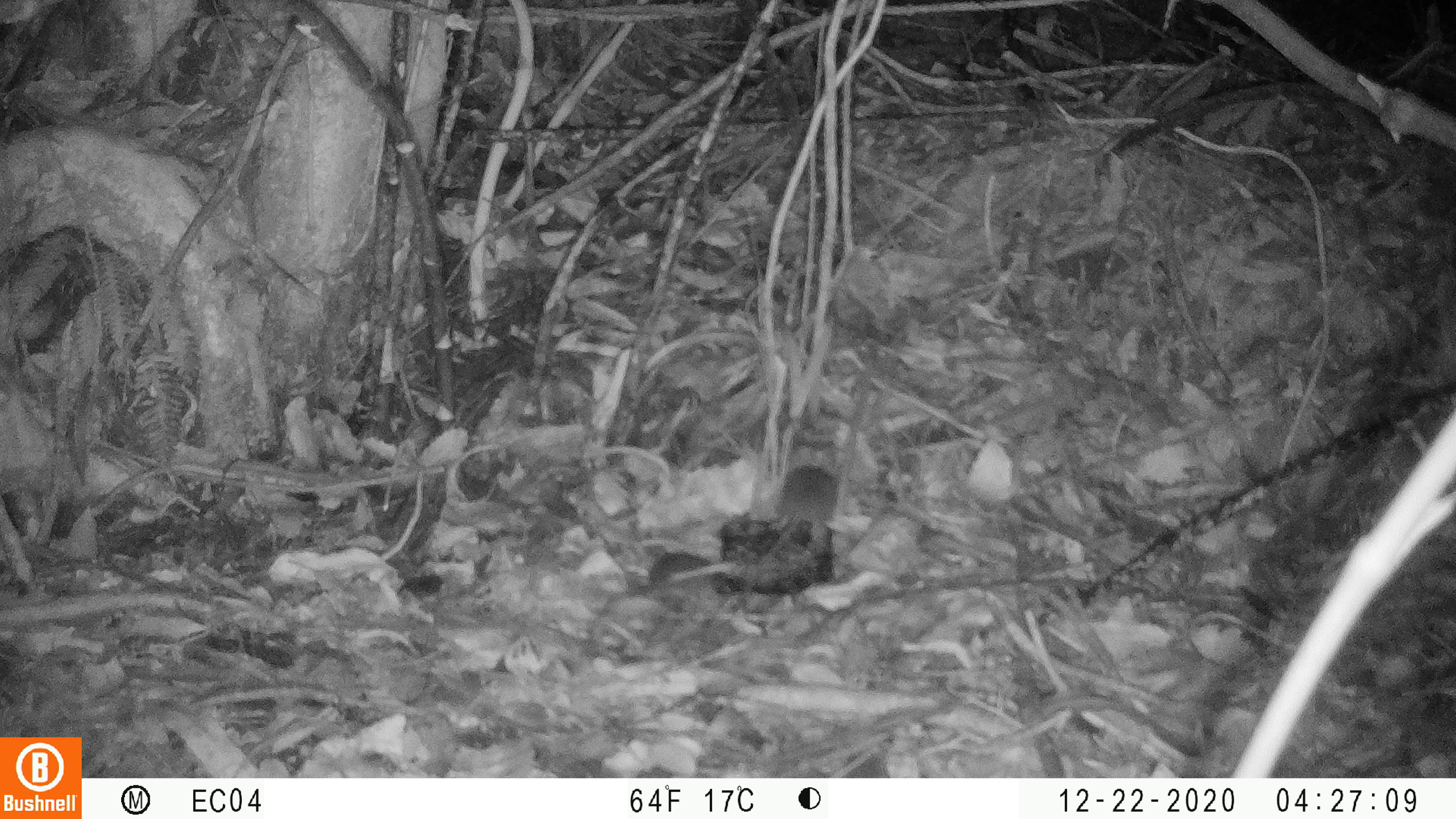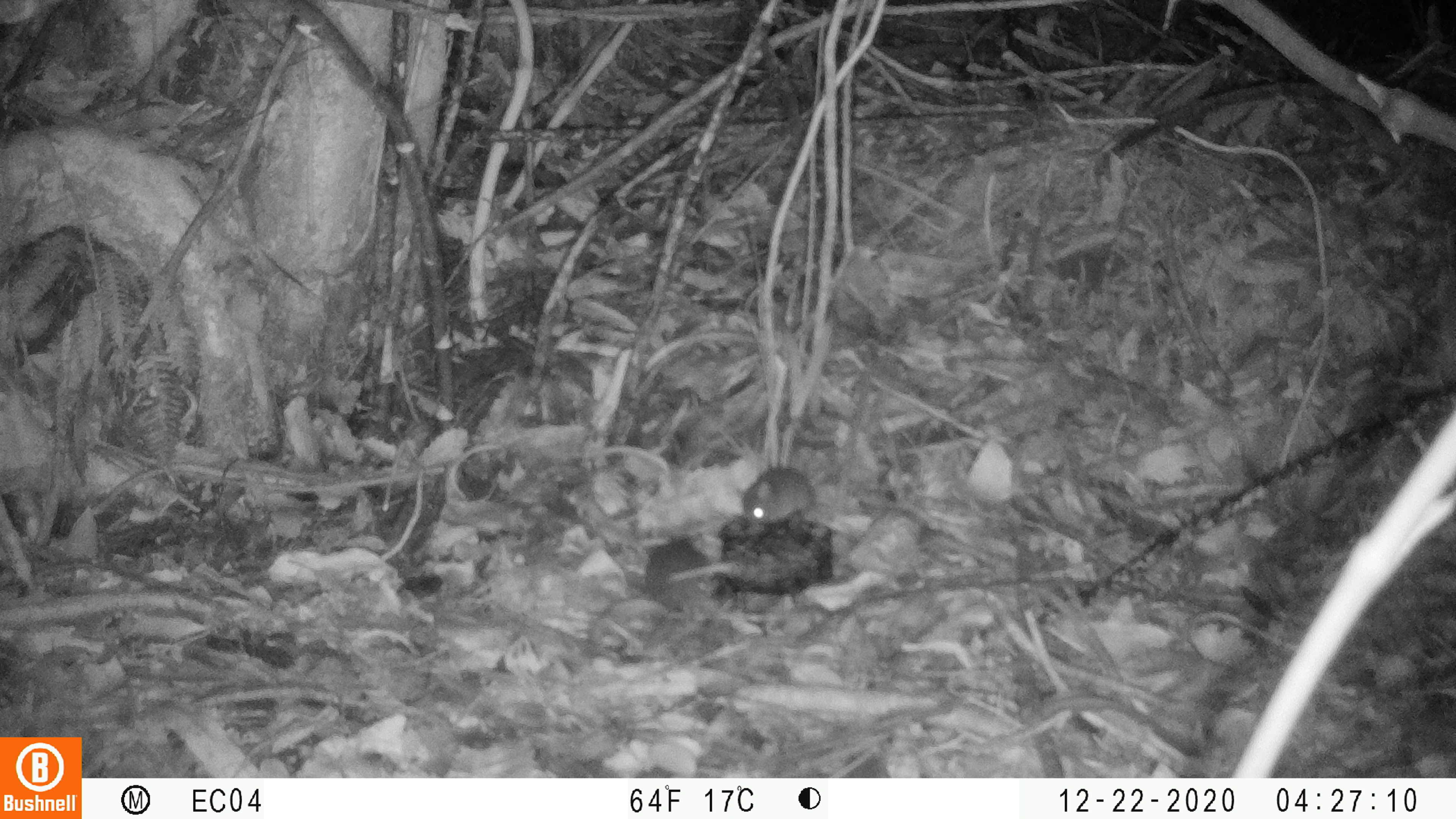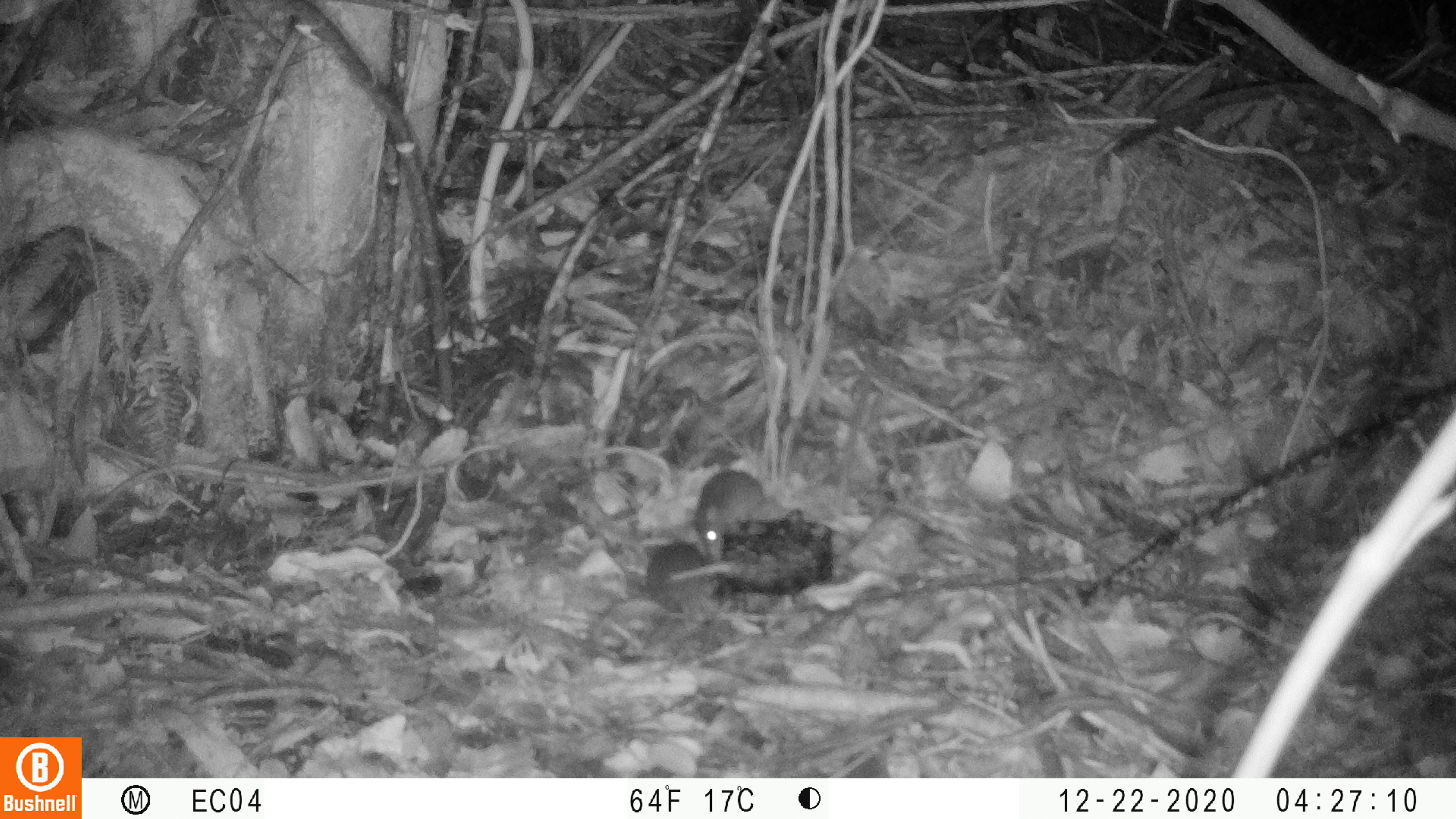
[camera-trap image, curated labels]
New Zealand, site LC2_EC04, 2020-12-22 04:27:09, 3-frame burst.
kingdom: Animalia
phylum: Chordata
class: Mammalia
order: Rodentia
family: Muridae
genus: Mus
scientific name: Mus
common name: mouse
Mouse (Mus).